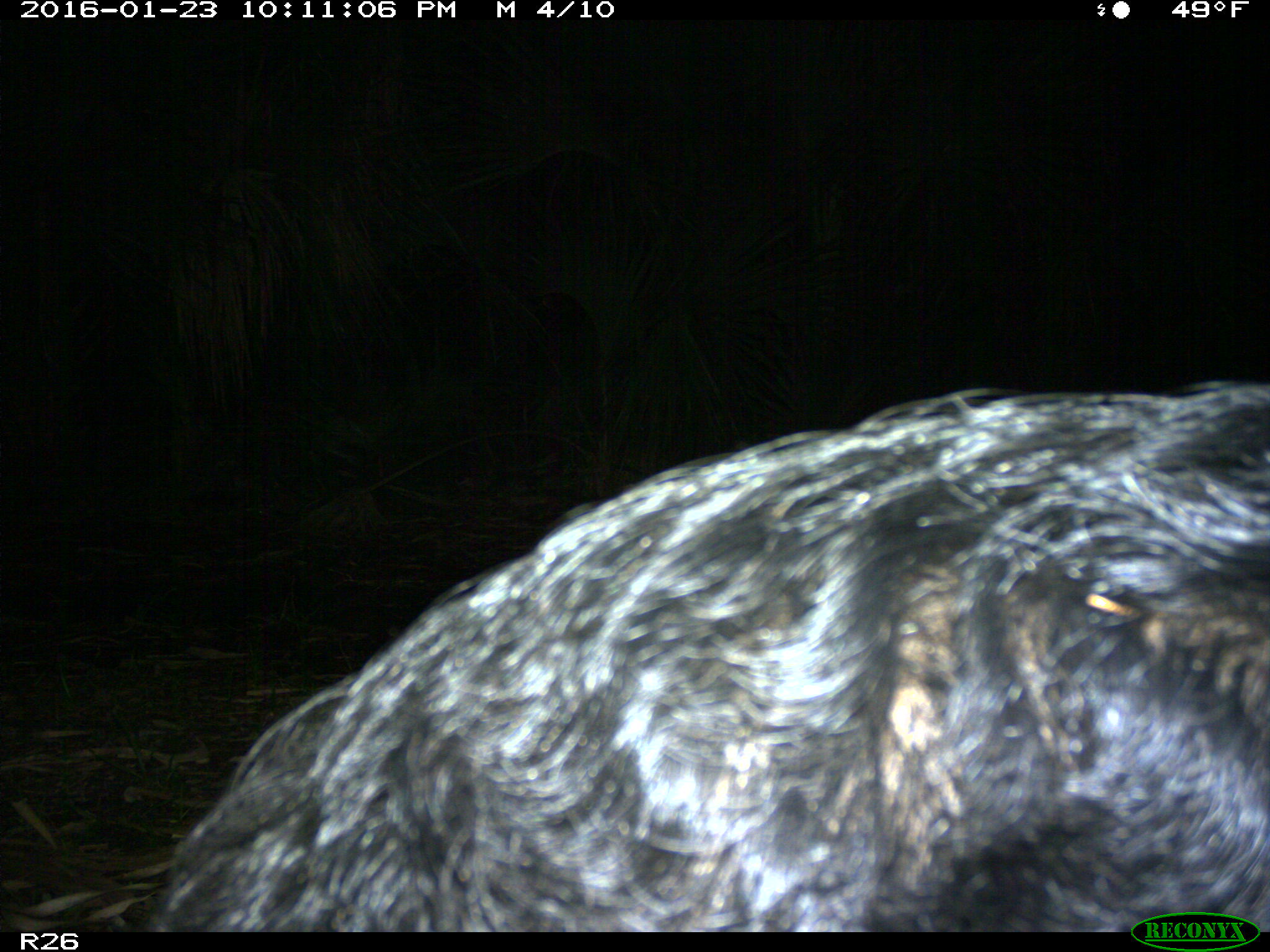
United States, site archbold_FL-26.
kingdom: Animalia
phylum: Chordata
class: Mammalia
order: Artiodactyla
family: Suidae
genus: Sus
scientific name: Sus scrofa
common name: wild boar